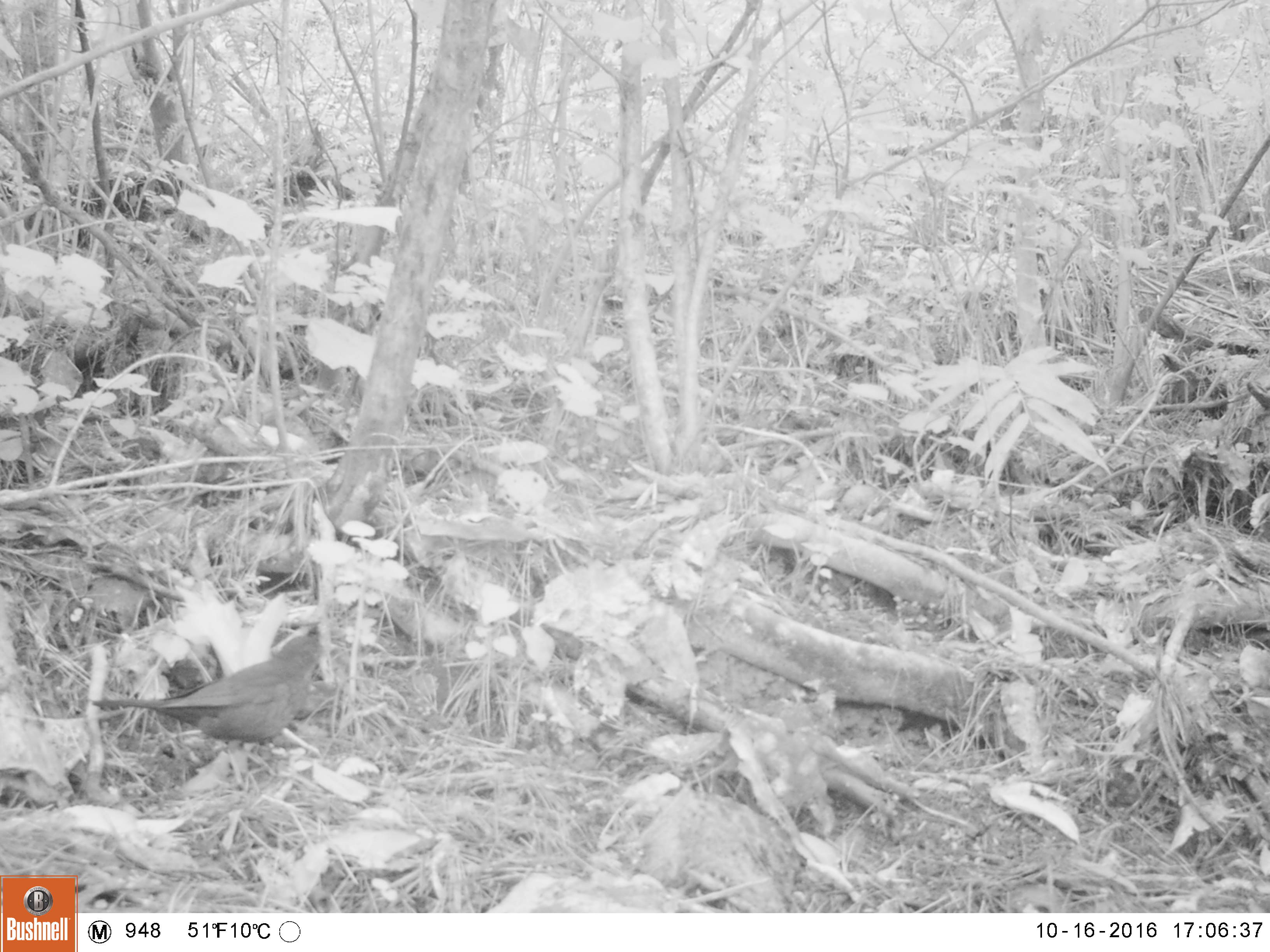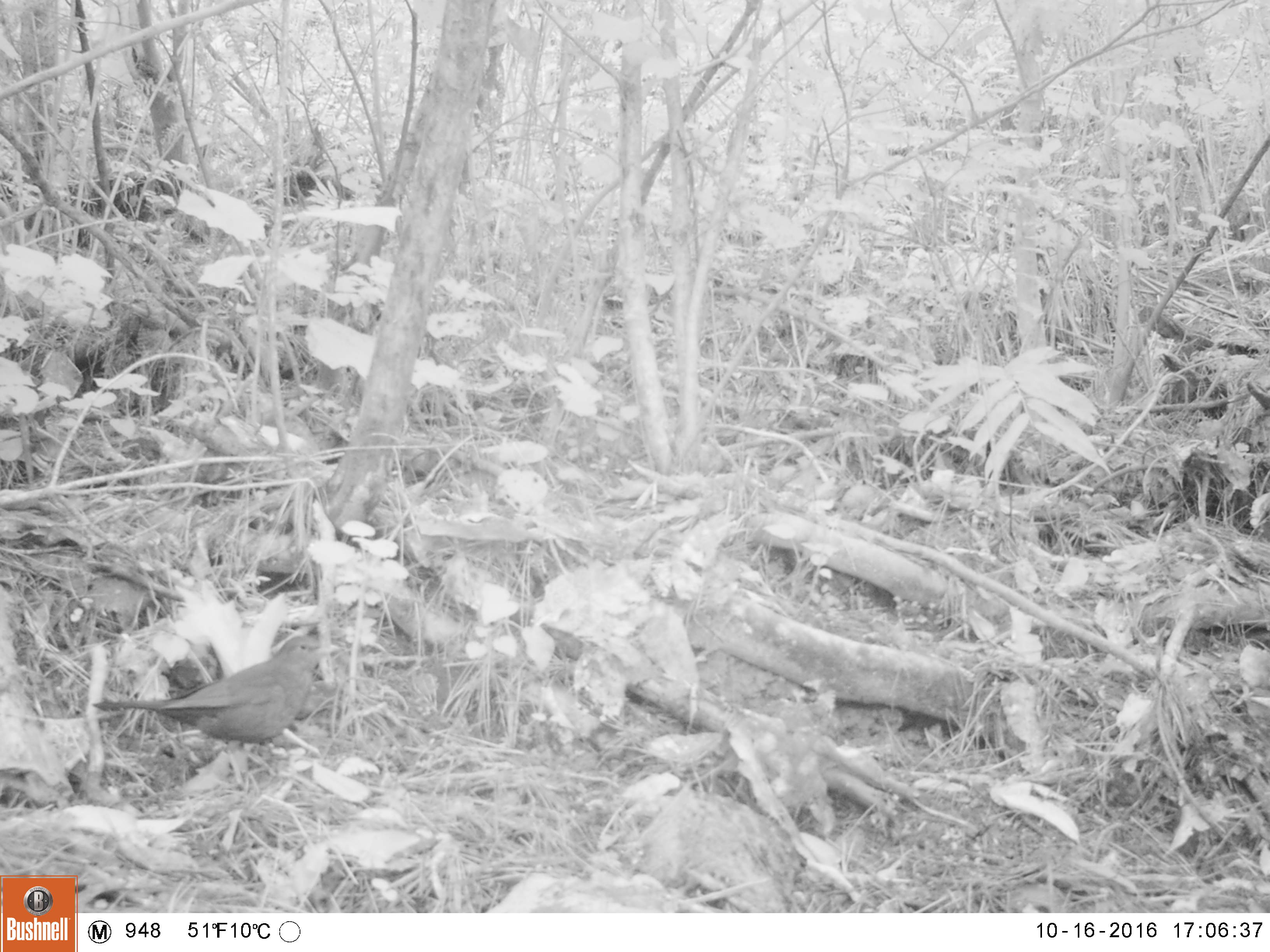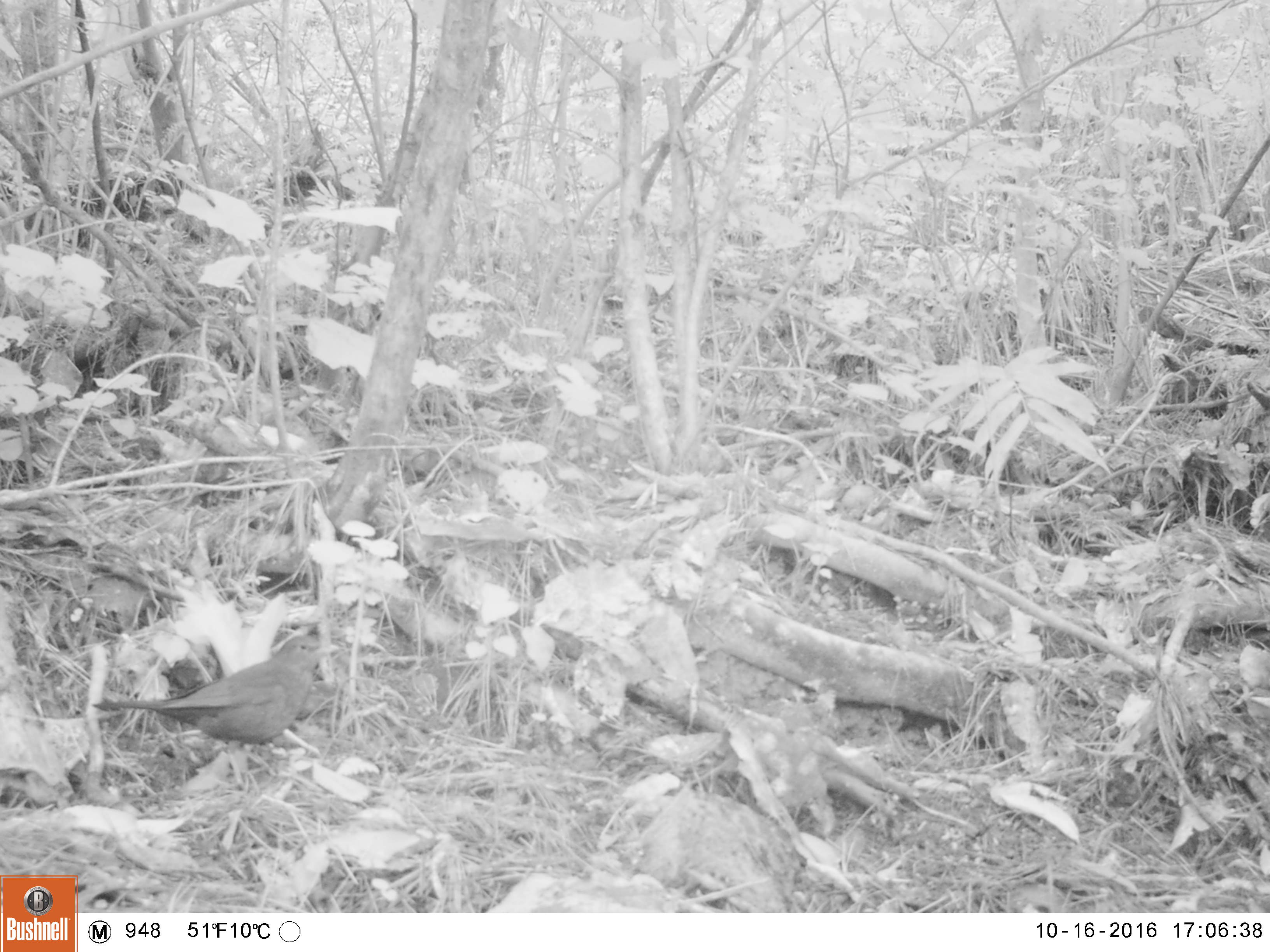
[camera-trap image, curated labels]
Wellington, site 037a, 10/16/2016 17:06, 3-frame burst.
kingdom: Animalia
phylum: Chordata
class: Aves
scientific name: Aves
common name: bird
Bird (Aves).